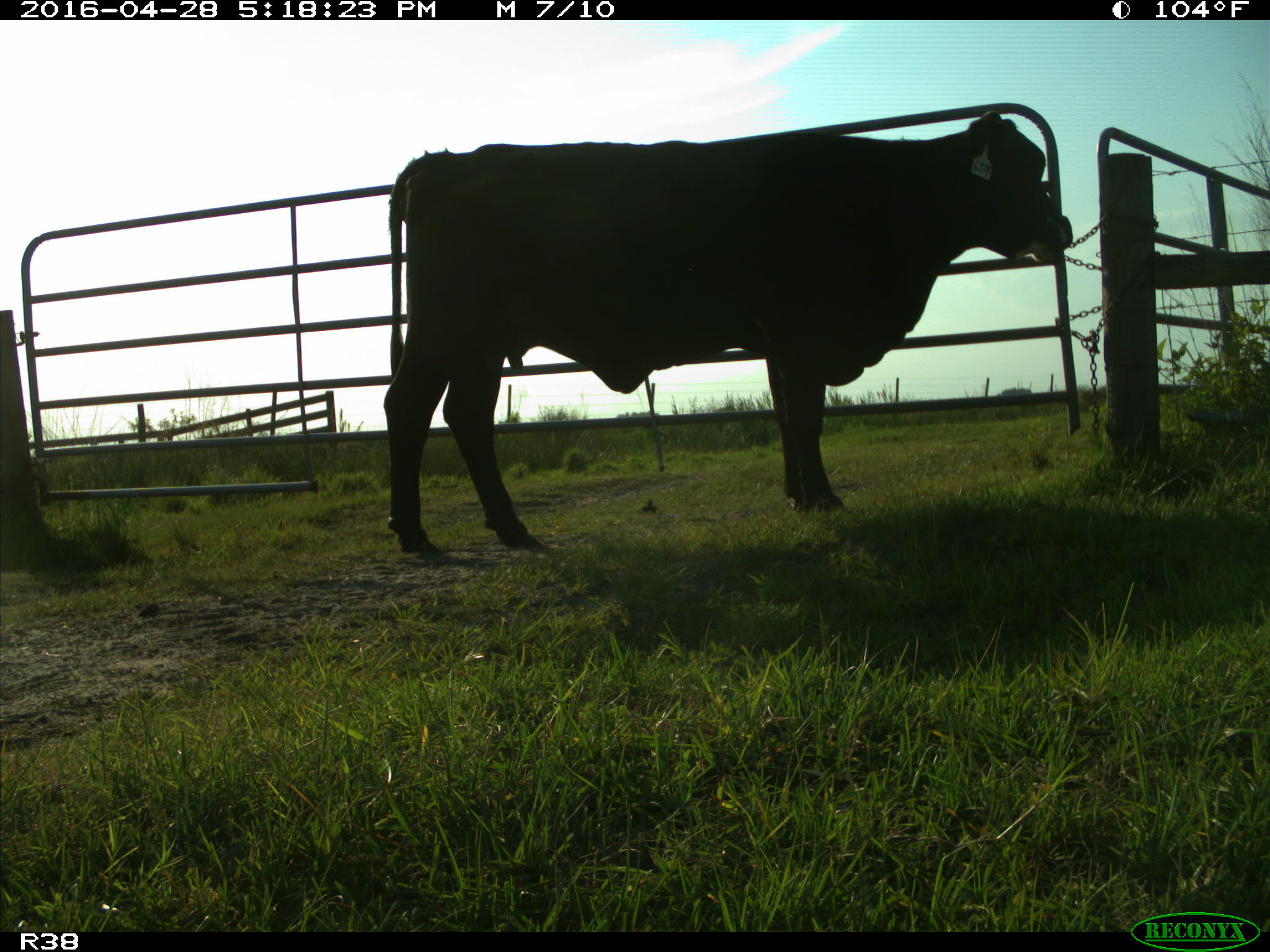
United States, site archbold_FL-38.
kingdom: Animalia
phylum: Chordata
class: Mammalia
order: Artiodactyla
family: Bovidae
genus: Bos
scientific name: Bos taurus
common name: domestic cow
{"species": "Bos taurus (domestic cow)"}